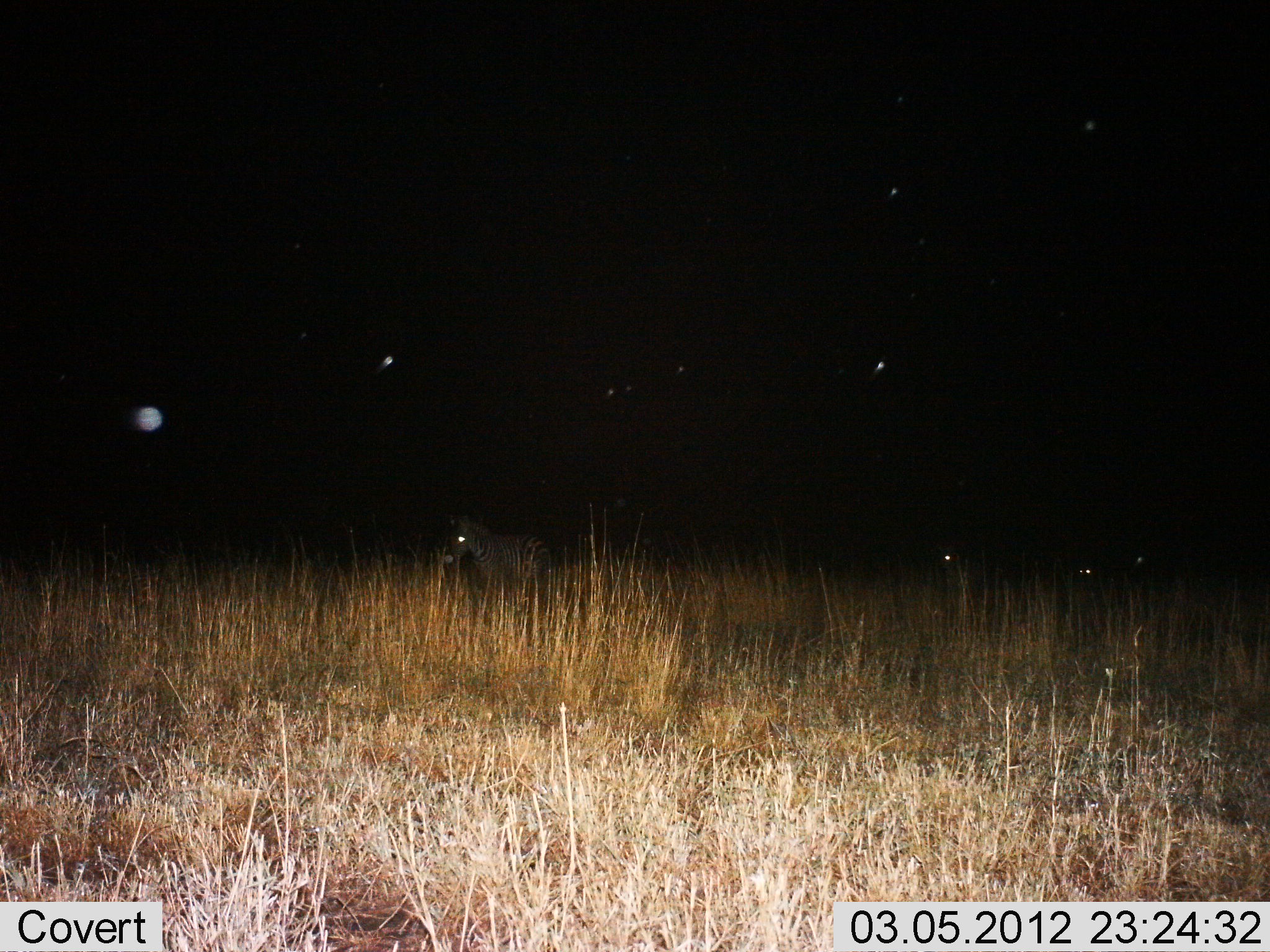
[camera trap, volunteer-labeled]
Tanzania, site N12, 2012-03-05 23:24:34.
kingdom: Animalia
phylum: Chordata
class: Mammalia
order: Perissodactyla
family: Equidae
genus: Equus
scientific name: Equus quagga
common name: plains zebra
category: zebra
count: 1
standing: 73%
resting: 8%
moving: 27%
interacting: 0%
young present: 0%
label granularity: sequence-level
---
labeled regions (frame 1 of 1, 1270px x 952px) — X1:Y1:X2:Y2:
animal: 445:510:556:610